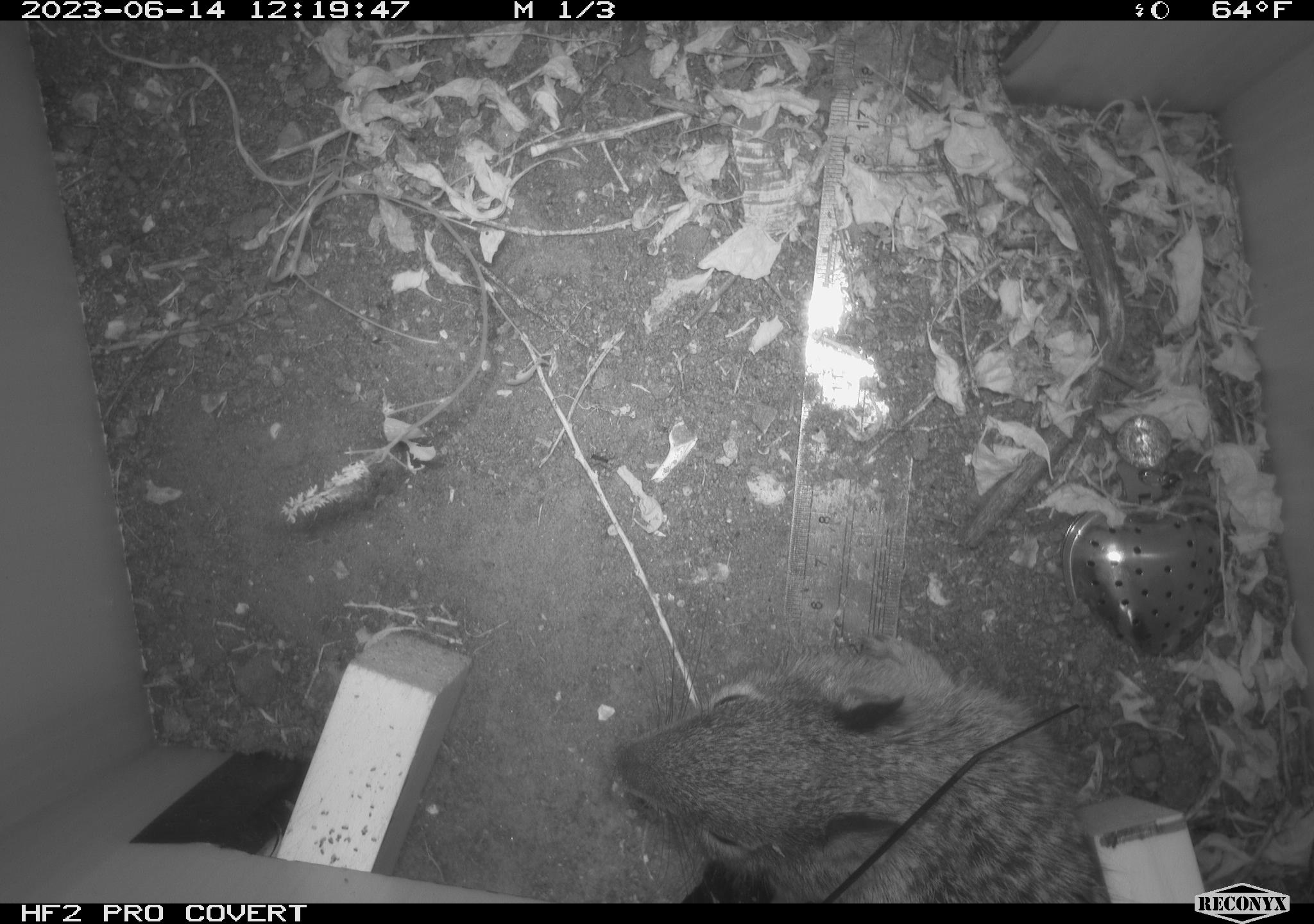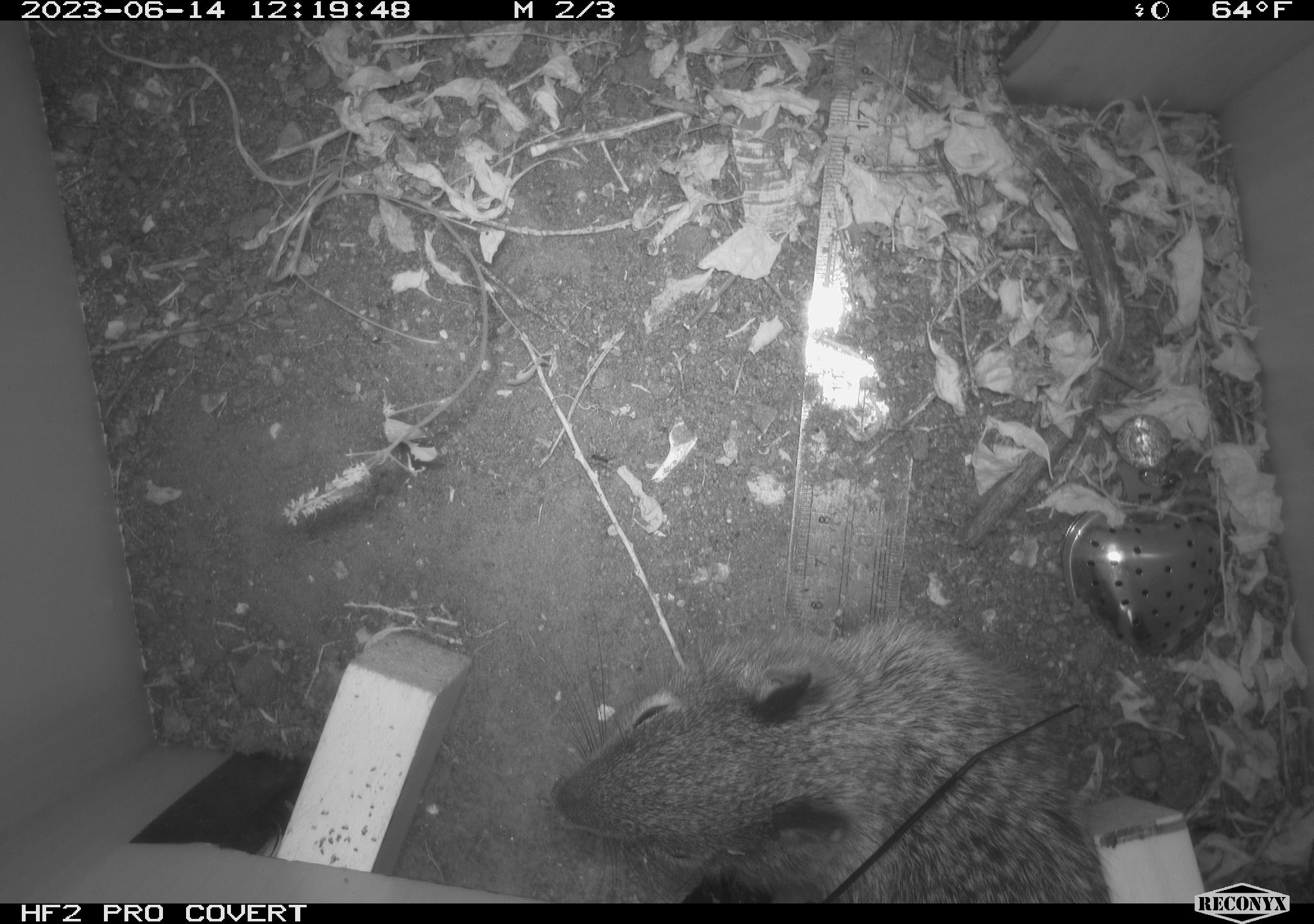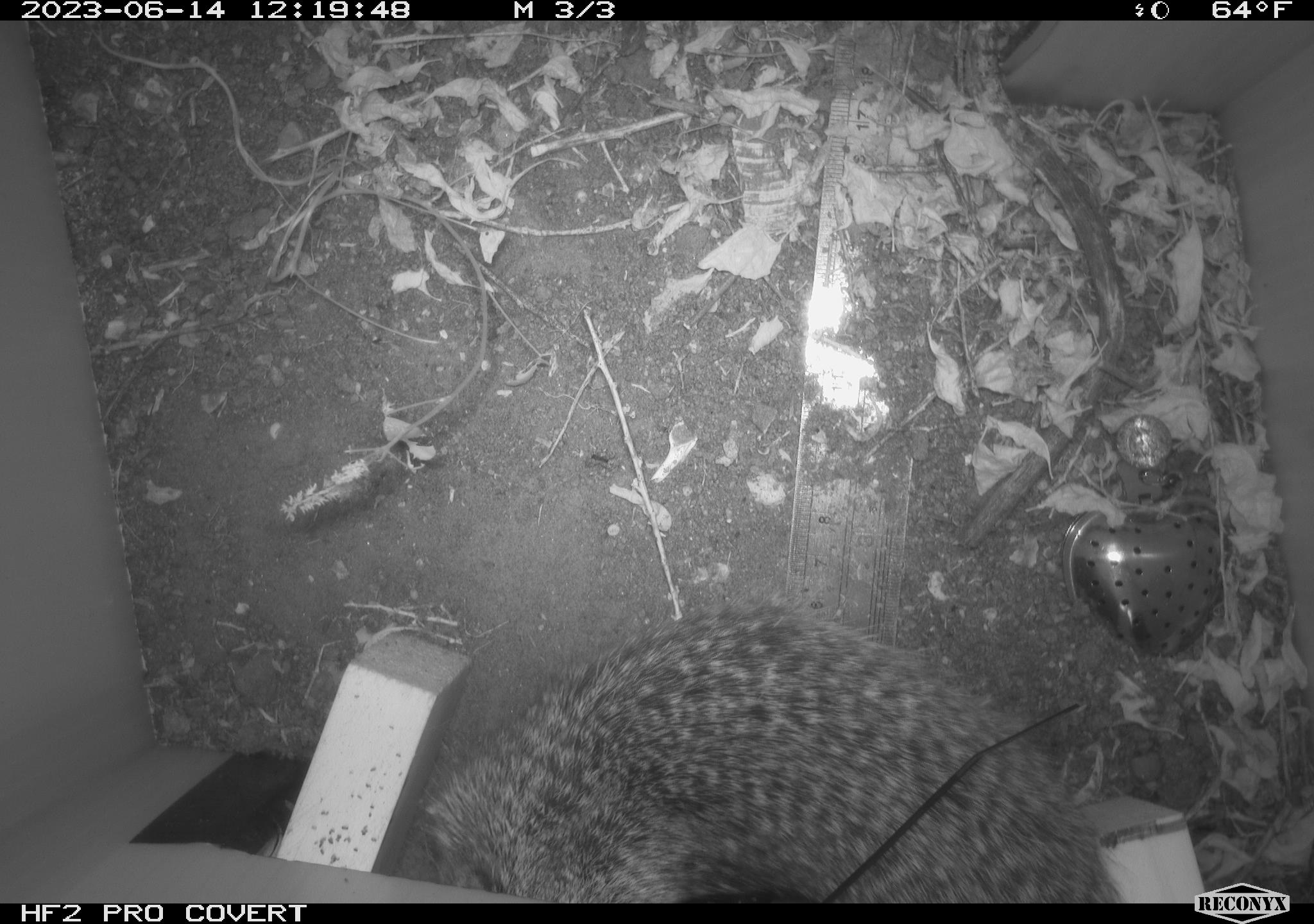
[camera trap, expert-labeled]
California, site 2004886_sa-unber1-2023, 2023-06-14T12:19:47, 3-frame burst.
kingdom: Animalia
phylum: Chordata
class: Mammalia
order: Rodentia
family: Sciuridae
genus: Otospermophilus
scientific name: Otospermophilus beecheyi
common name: california ground squirrel